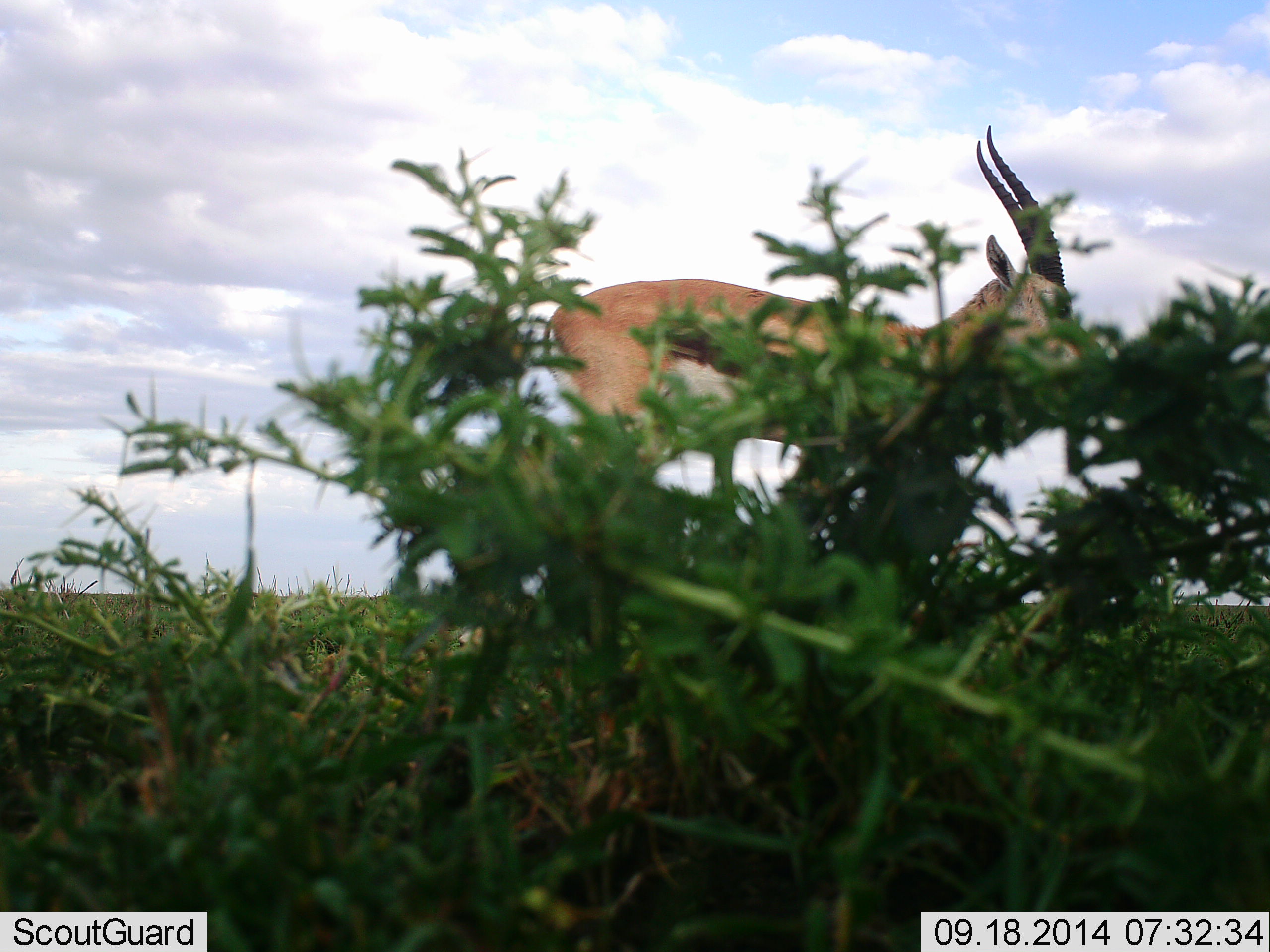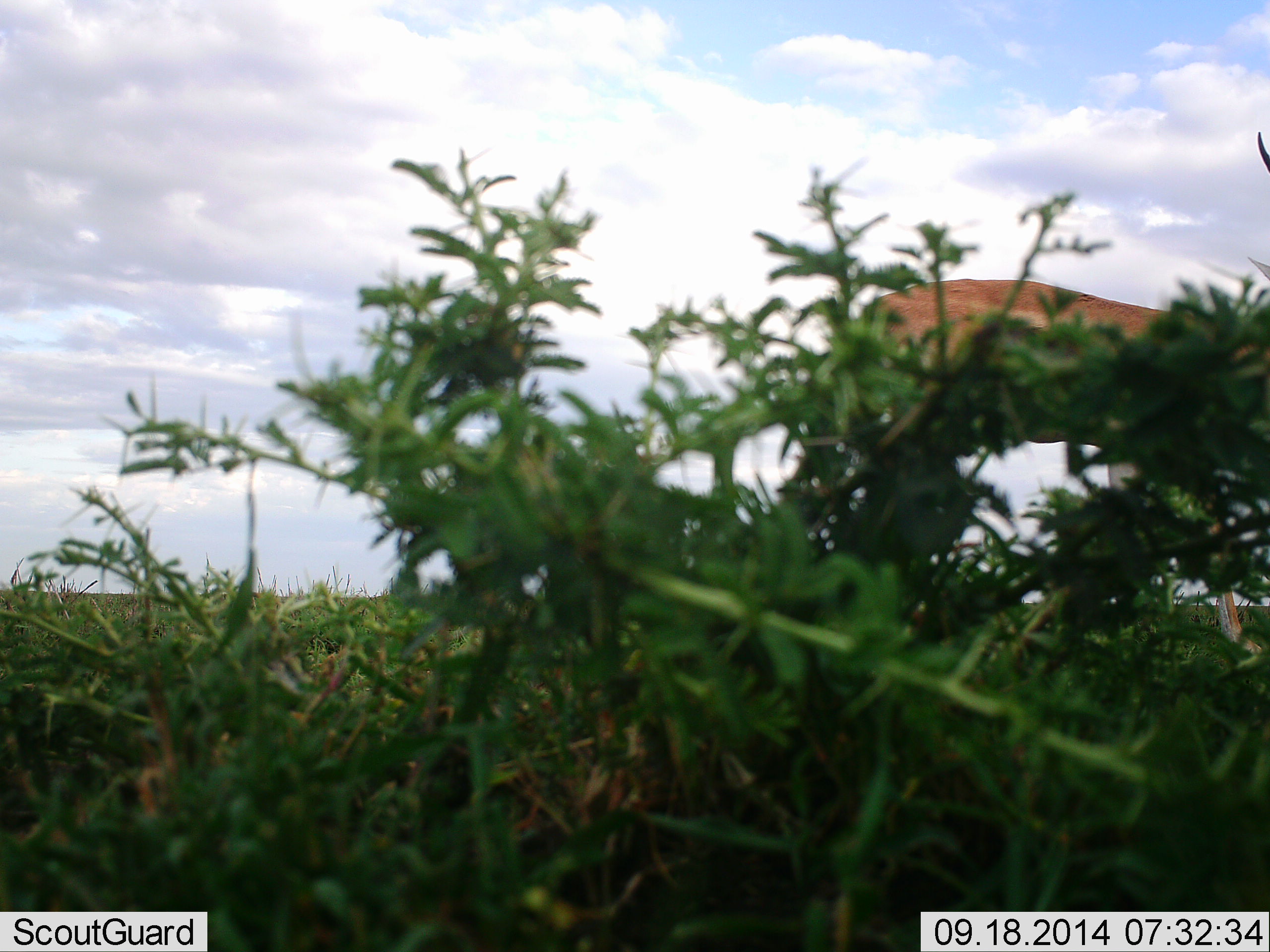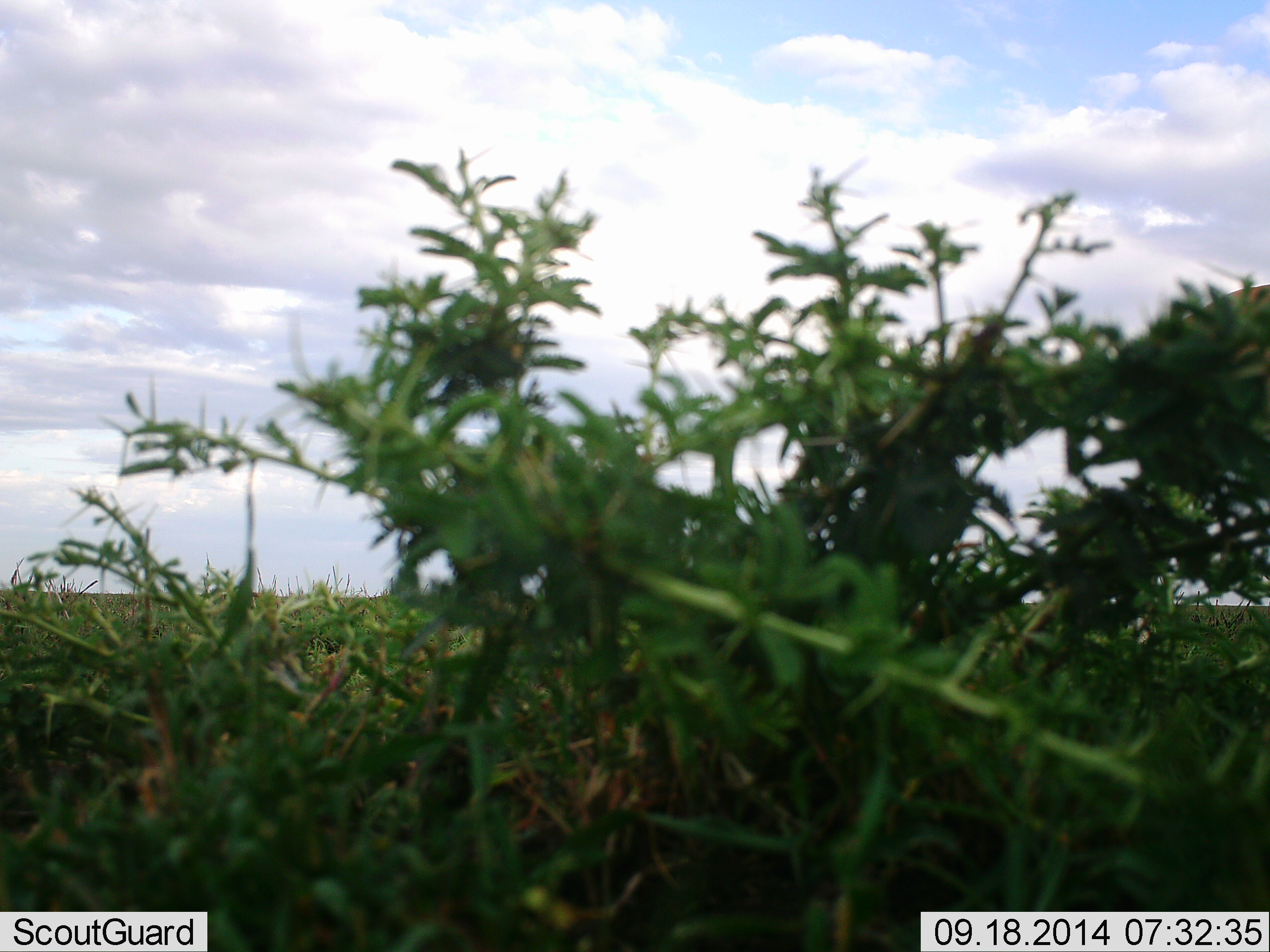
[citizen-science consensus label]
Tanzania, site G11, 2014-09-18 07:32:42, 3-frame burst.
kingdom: Animalia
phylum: Chordata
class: Mammalia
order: Artiodactyla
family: Bovidae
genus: Eudorcas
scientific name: Eudorcas thomsonii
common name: thomson's gazelle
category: gazellethomsons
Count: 1.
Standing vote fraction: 0%.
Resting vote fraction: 0%.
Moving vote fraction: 100%.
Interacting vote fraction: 0%.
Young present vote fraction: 0%.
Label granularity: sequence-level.